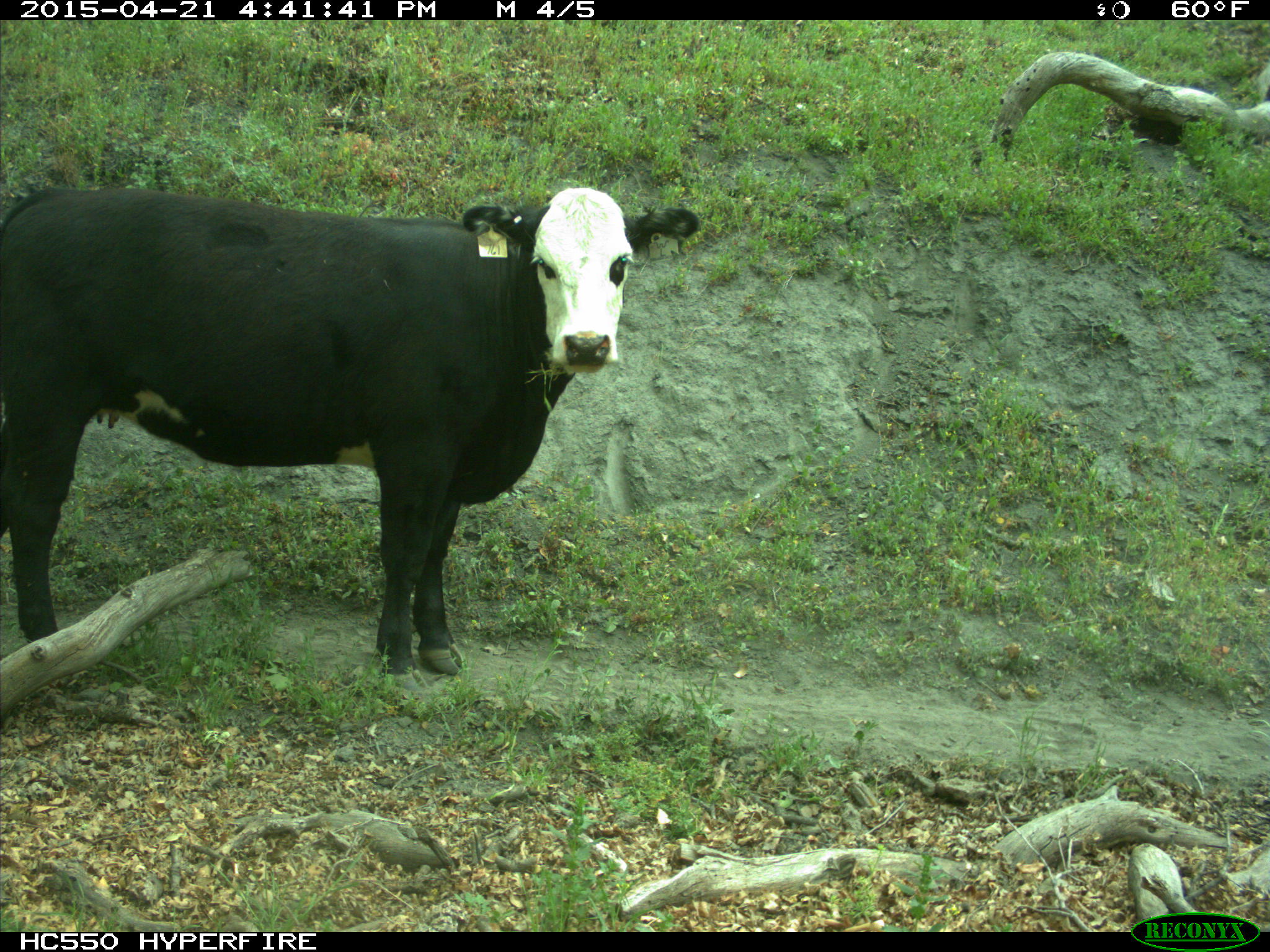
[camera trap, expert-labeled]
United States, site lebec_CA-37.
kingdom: Animalia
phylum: Chordata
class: Mammalia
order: Artiodactyla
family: Bovidae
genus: Bos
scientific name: Bos taurus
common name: domestic cow